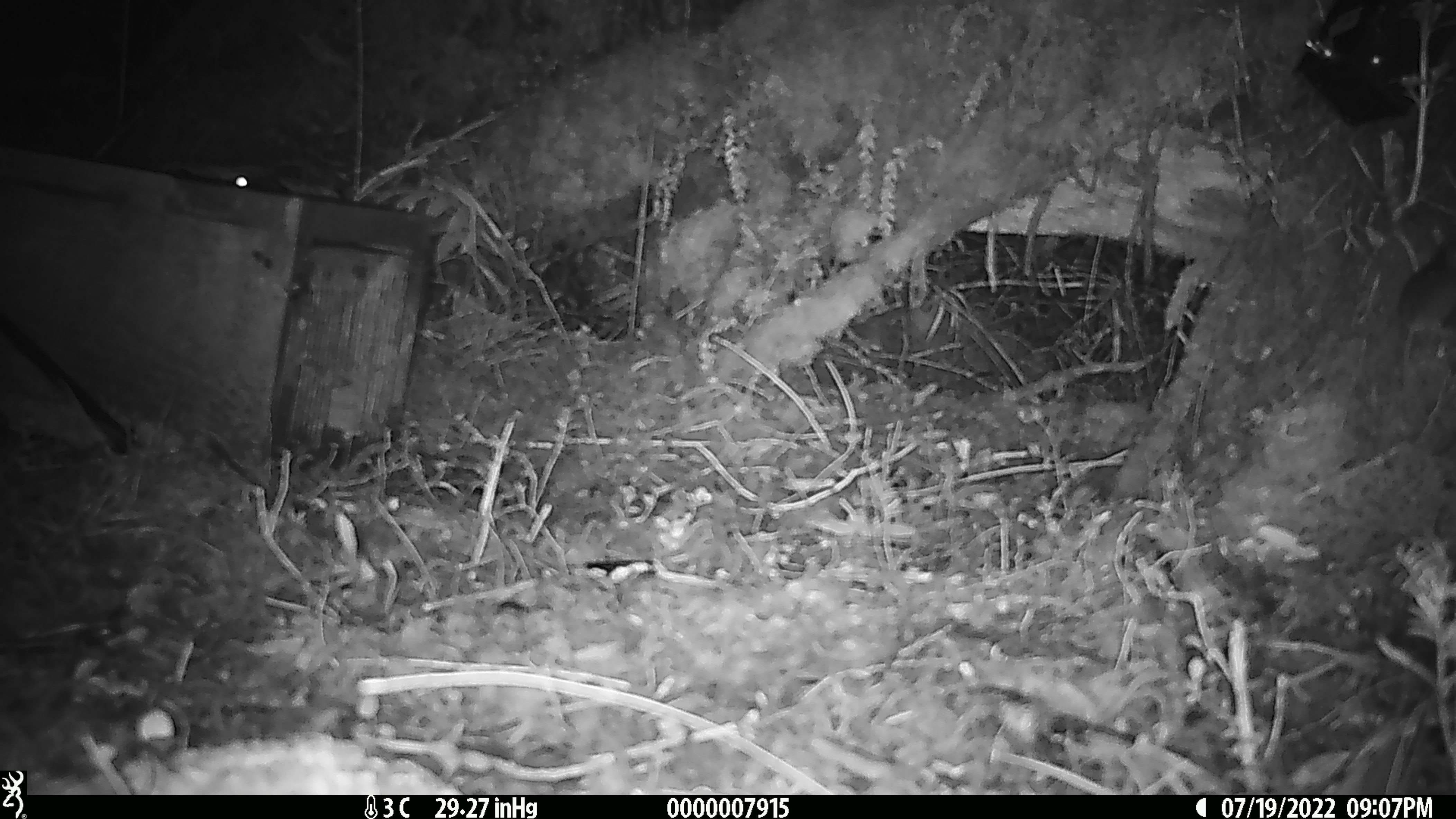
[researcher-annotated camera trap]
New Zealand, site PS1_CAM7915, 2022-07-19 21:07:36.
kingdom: Animalia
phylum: Chordata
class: Mammalia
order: Rodentia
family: Muridae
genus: Mus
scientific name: Mus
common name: mouse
Mouse (Mus).